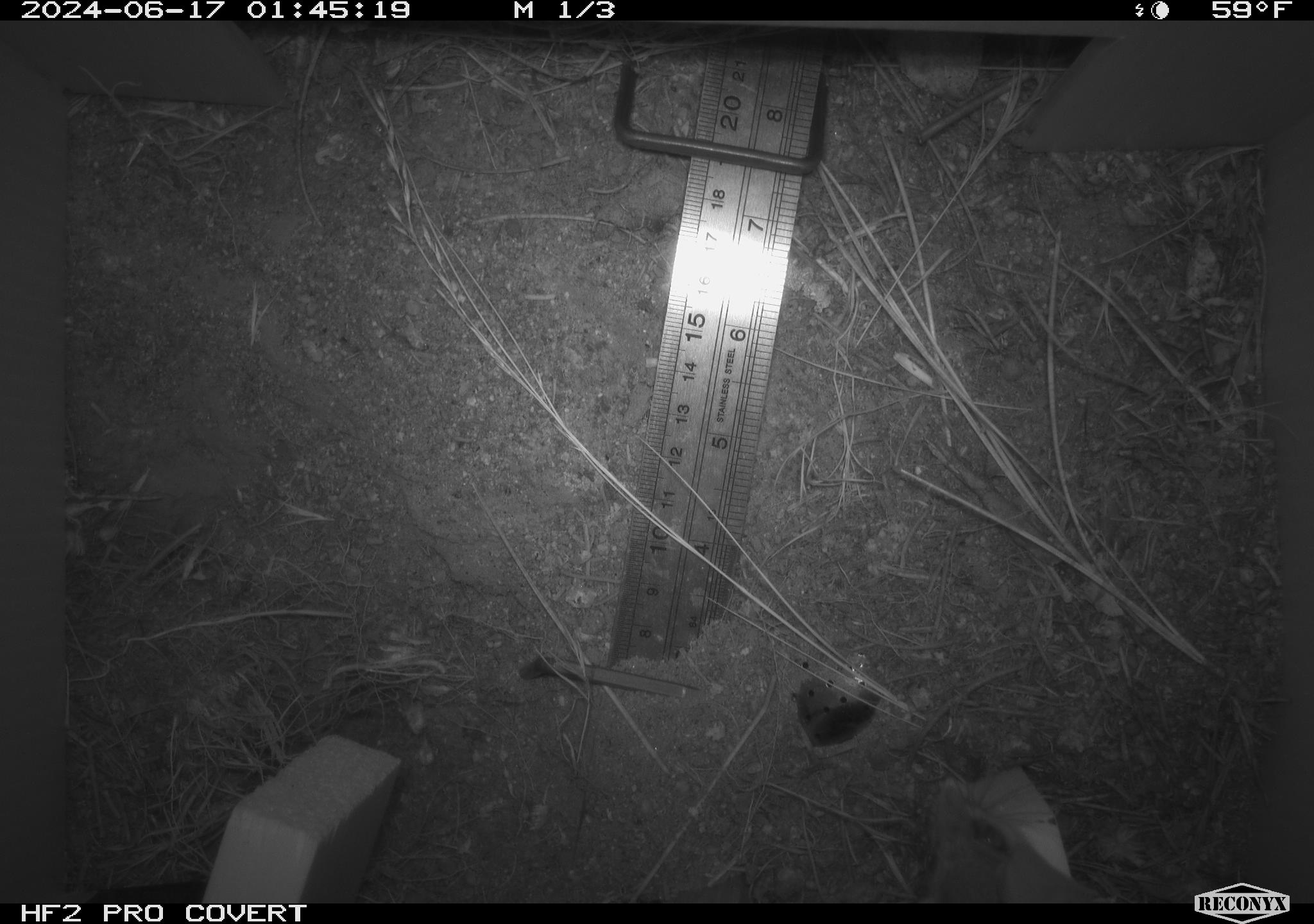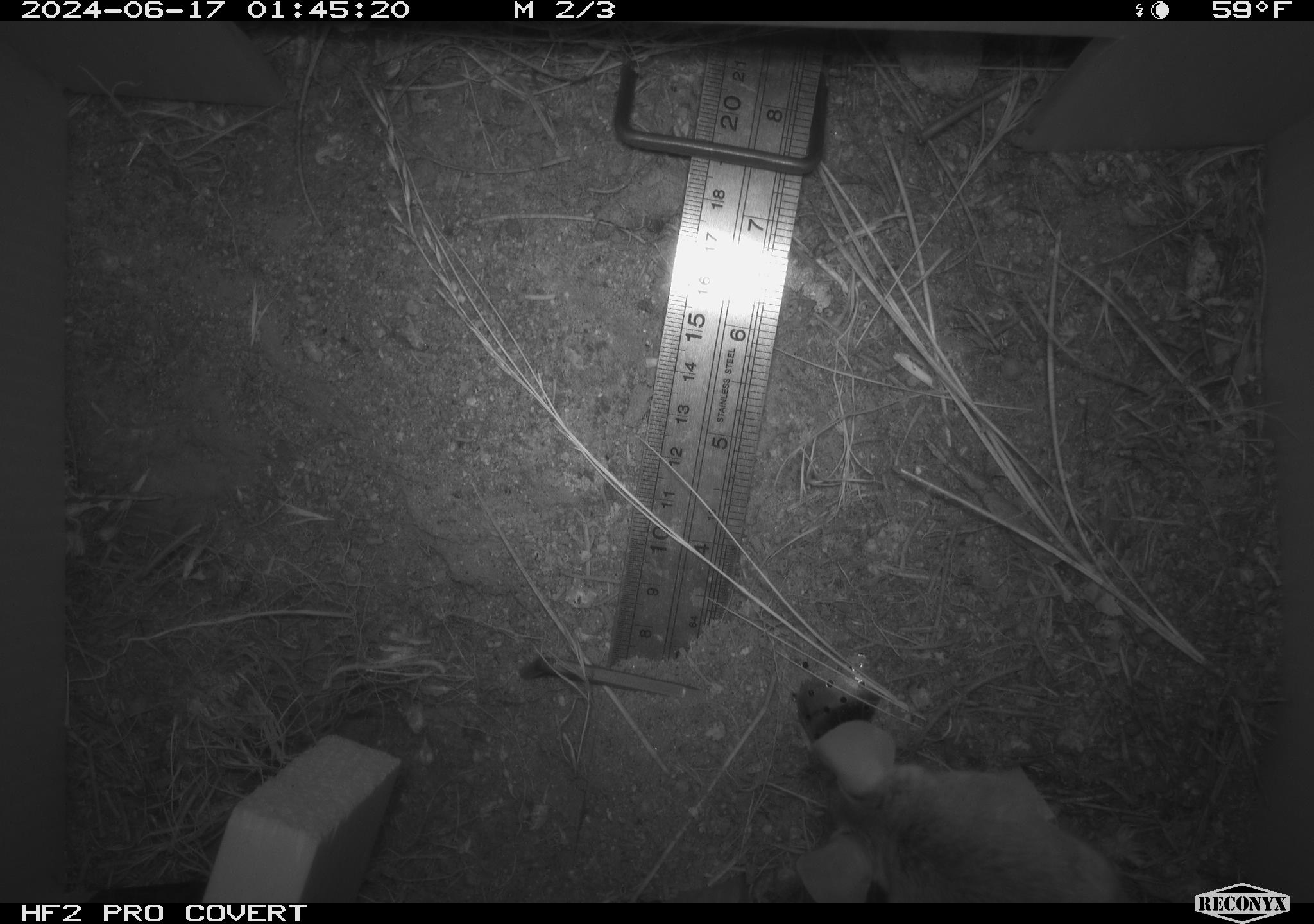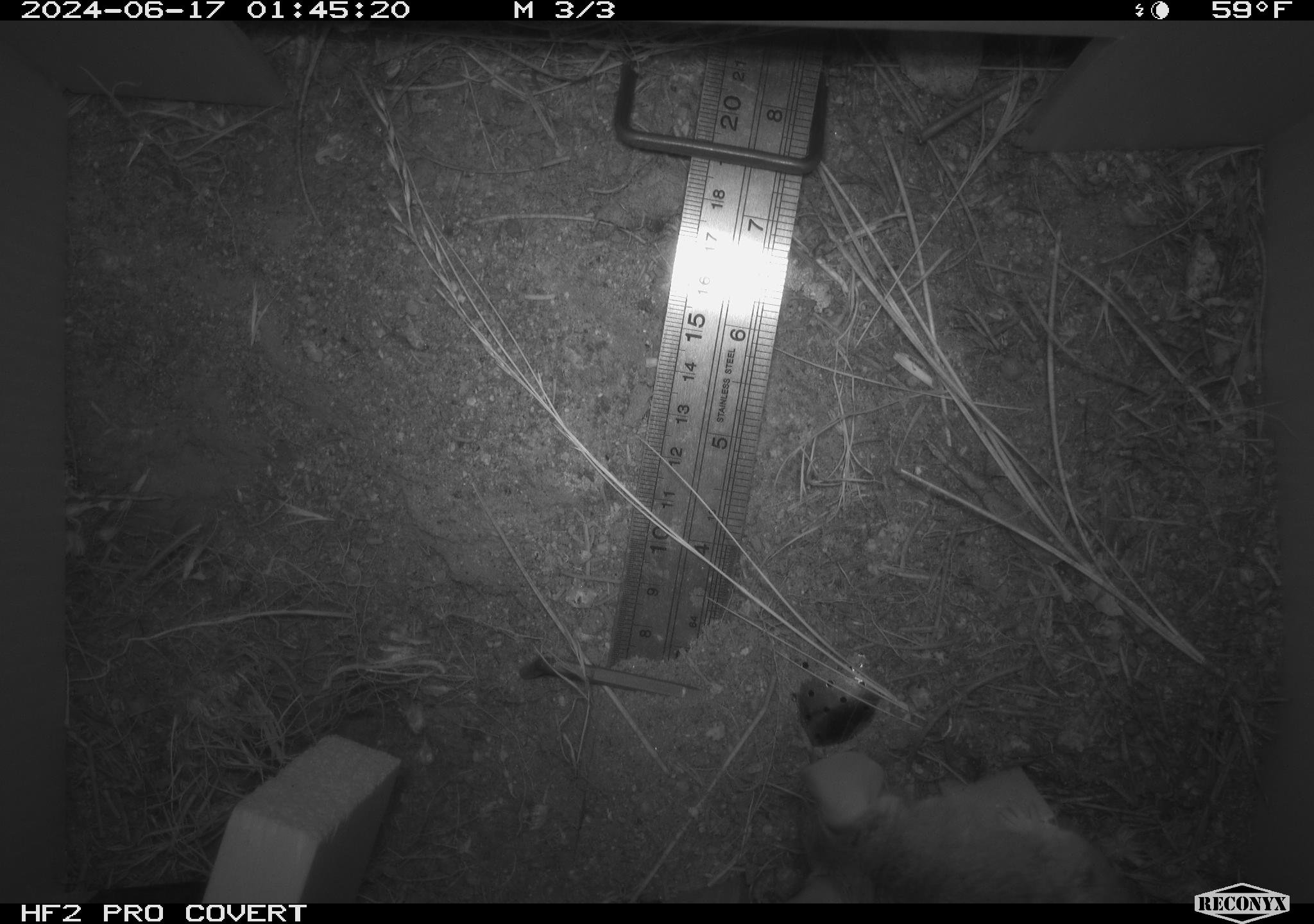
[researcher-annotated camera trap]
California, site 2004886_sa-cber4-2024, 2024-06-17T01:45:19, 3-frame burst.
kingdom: Animalia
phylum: Chordata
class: Mammalia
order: Rodentia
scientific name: Rodentia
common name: woodrat or rat or mouse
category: woodrat or rat or mouse species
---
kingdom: Animalia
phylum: Chordata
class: Mammalia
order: Rodentia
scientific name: Rodentia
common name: mouse species